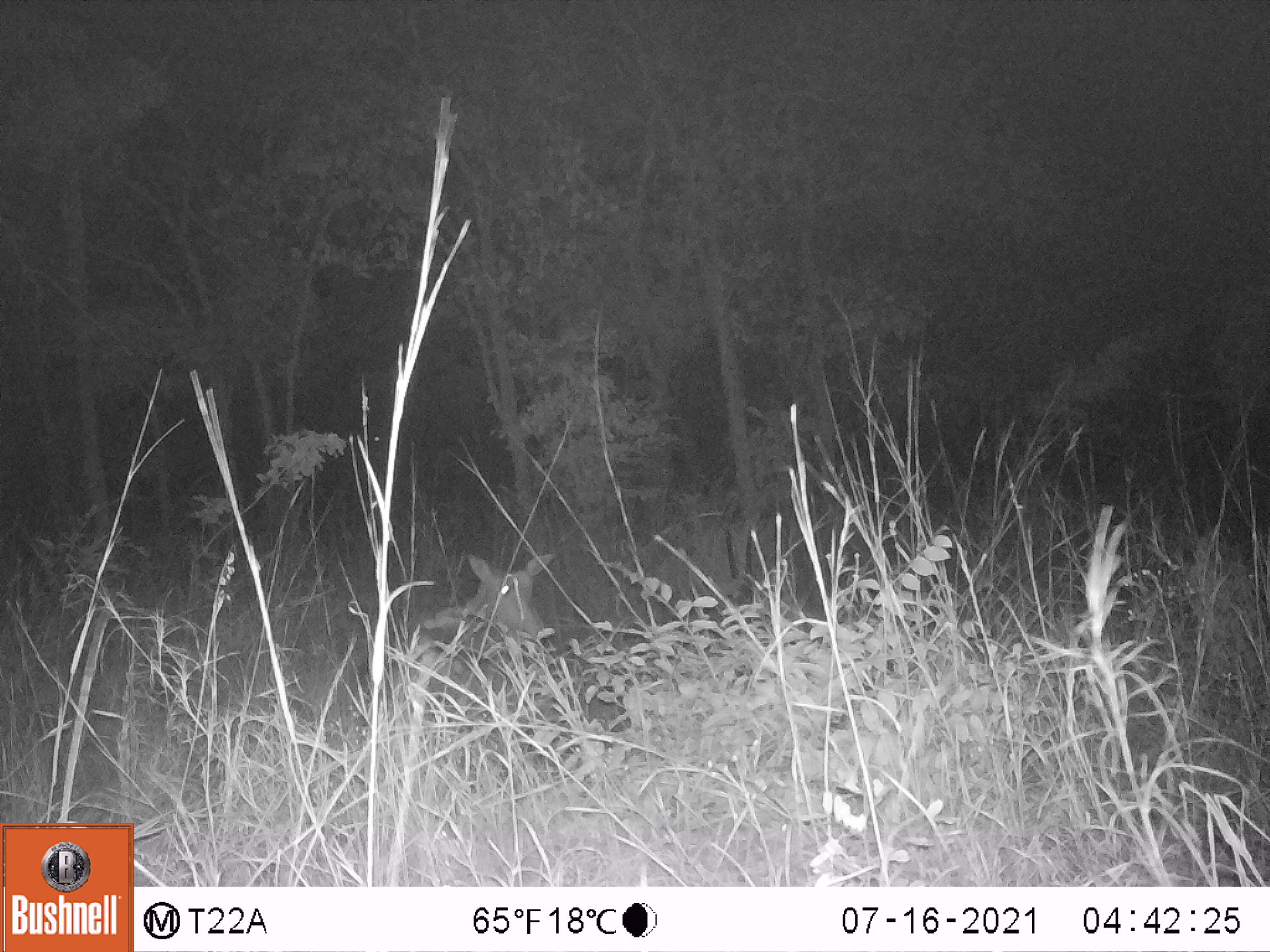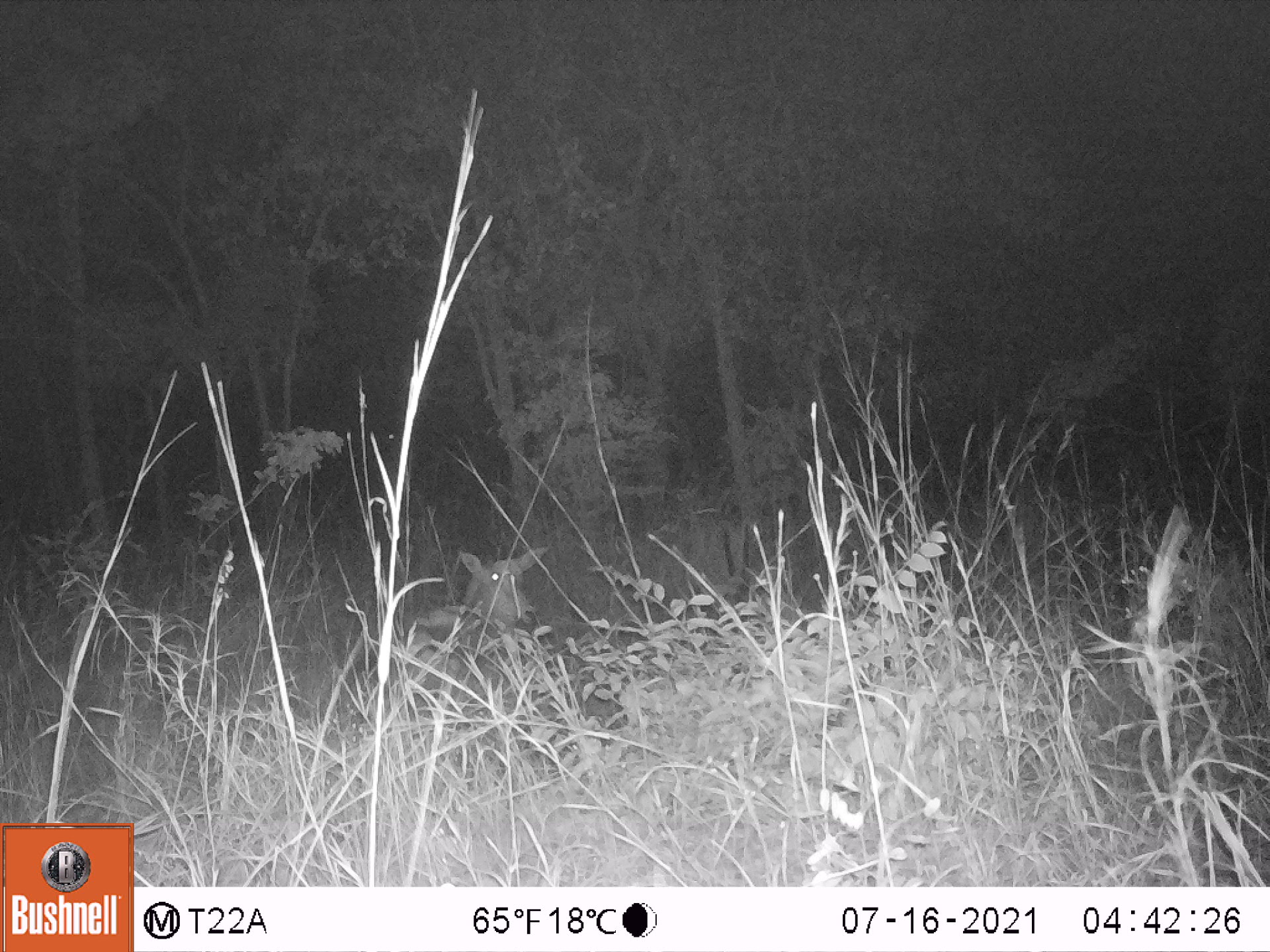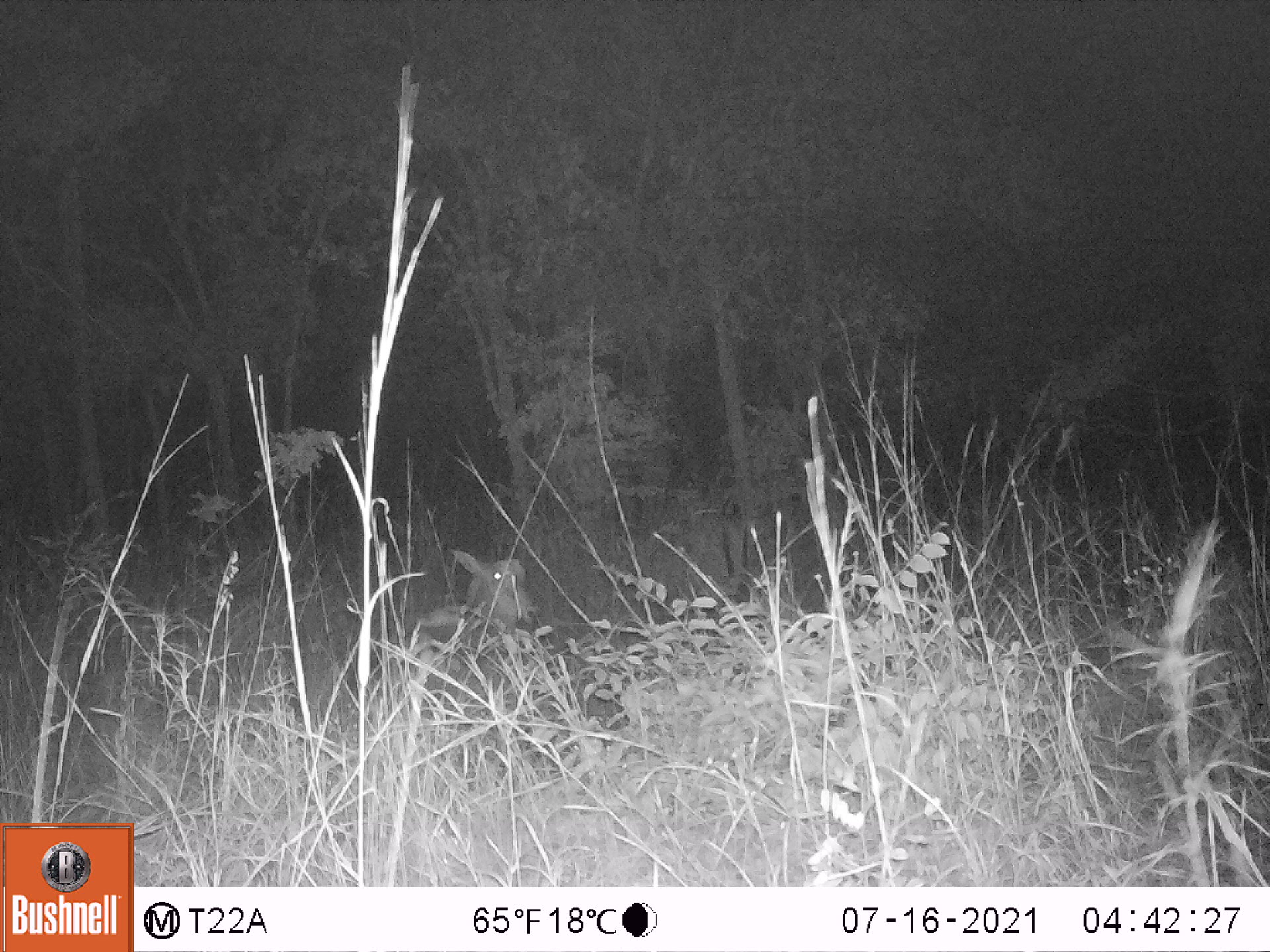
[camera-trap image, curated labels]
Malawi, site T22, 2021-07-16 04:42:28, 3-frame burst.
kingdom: Animalia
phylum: Chordata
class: Mammalia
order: Artiodactyla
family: Bovidae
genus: Hippotragus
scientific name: Hippotragus niger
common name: sable antelope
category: sable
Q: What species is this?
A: Sable (sable antelope) (Hippotragus niger).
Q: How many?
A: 1.